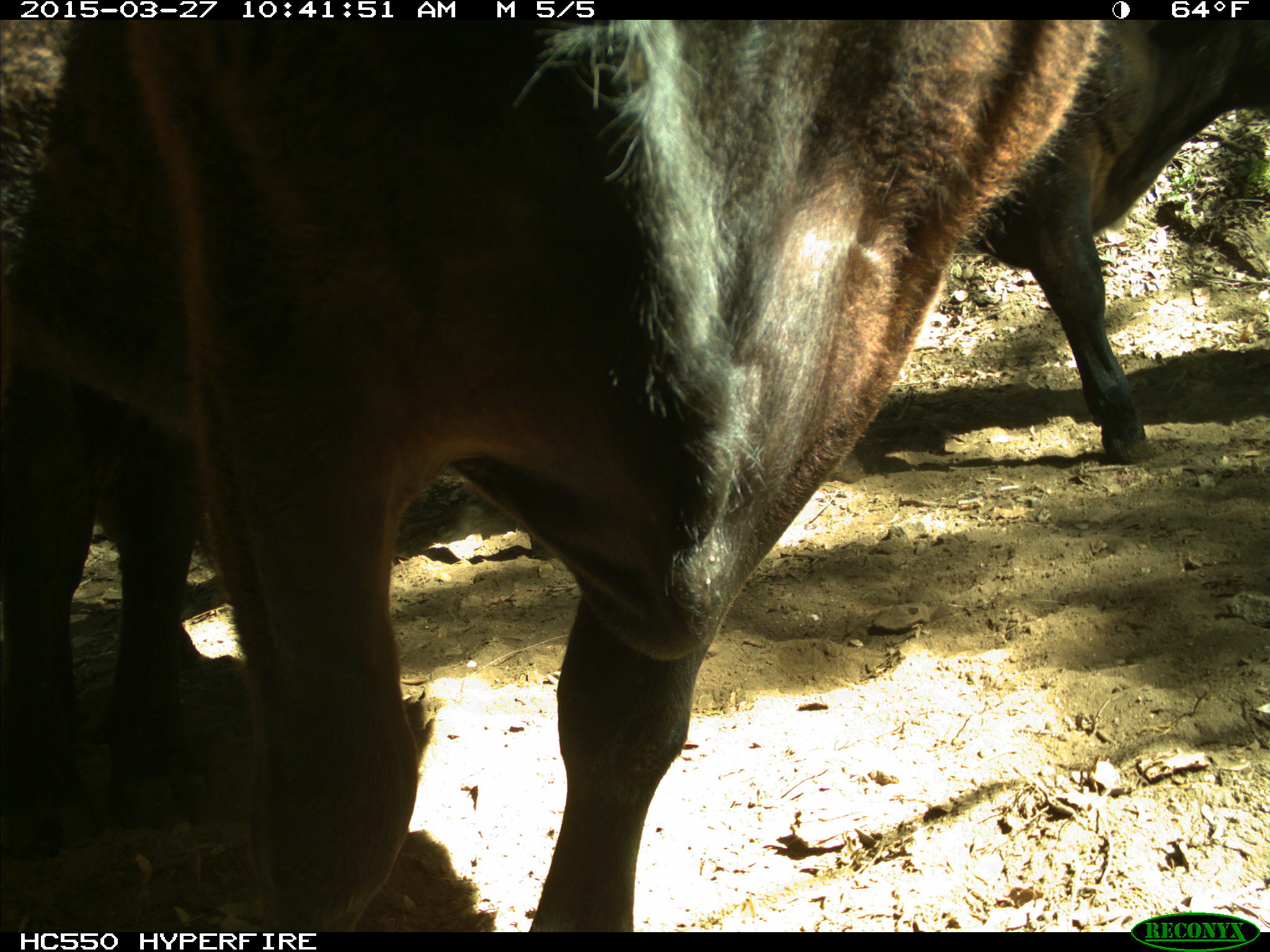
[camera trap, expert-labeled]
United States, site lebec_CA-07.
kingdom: Animalia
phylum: Chordata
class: Mammalia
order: Artiodactyla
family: Bovidae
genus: Bos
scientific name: Bos taurus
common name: domestic cow